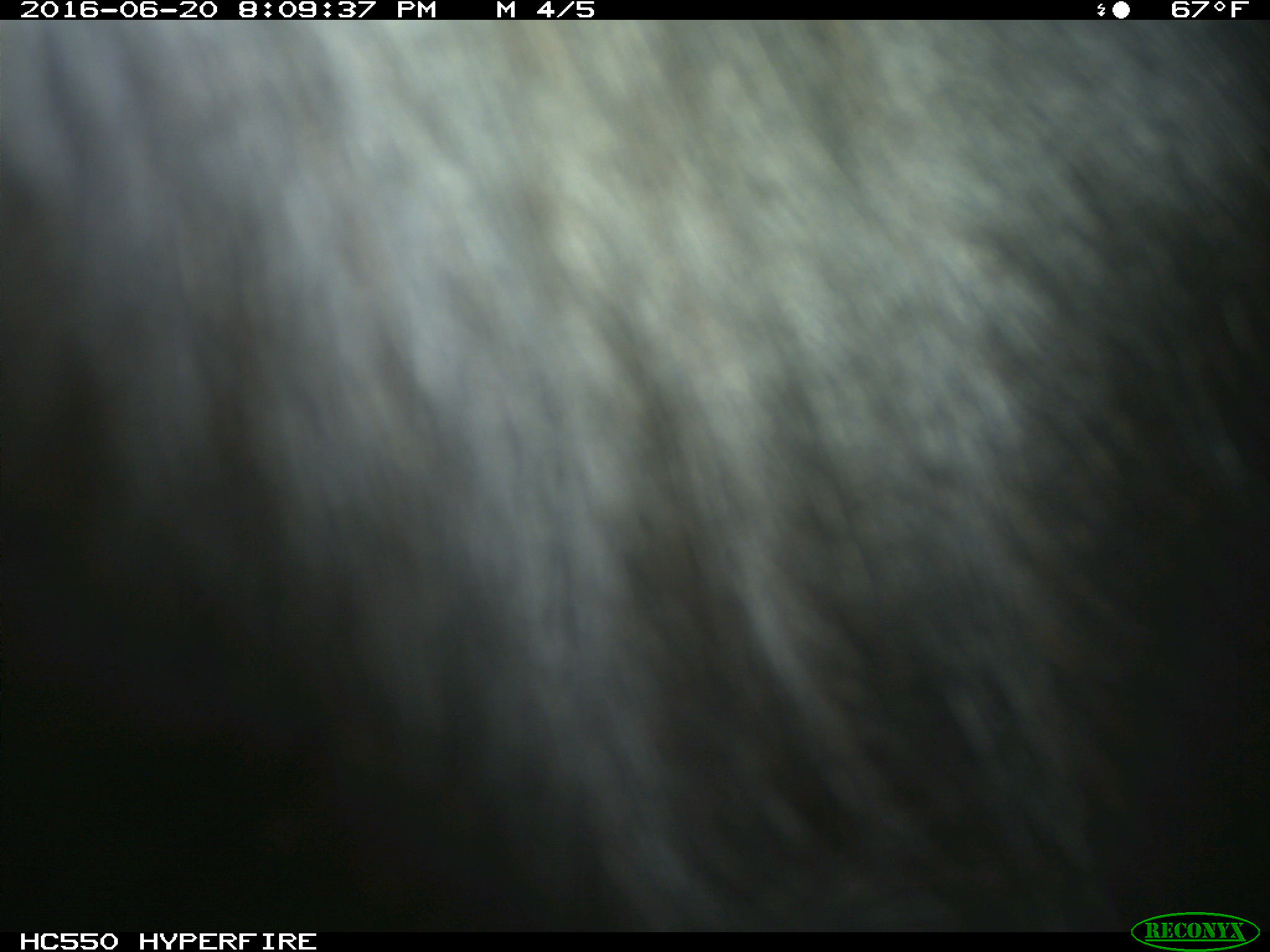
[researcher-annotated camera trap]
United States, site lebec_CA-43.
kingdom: Animalia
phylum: Chordata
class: Mammalia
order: Artiodactyla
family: Bovidae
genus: Bos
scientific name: Bos taurus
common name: domestic cow